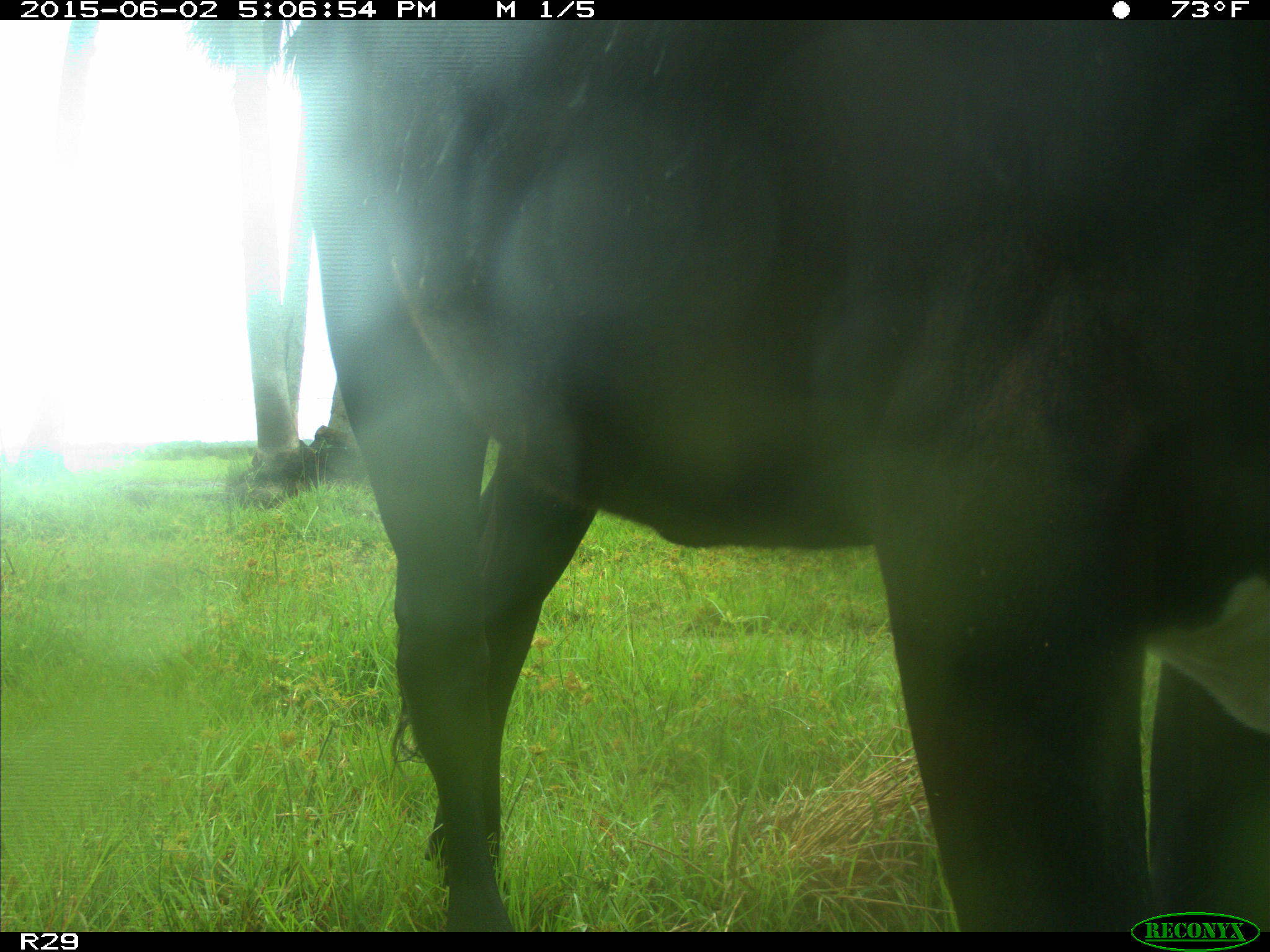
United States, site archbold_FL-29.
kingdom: Animalia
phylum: Chordata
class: Mammalia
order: Artiodactyla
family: Bovidae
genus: Bos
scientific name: Bos taurus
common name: domestic cow